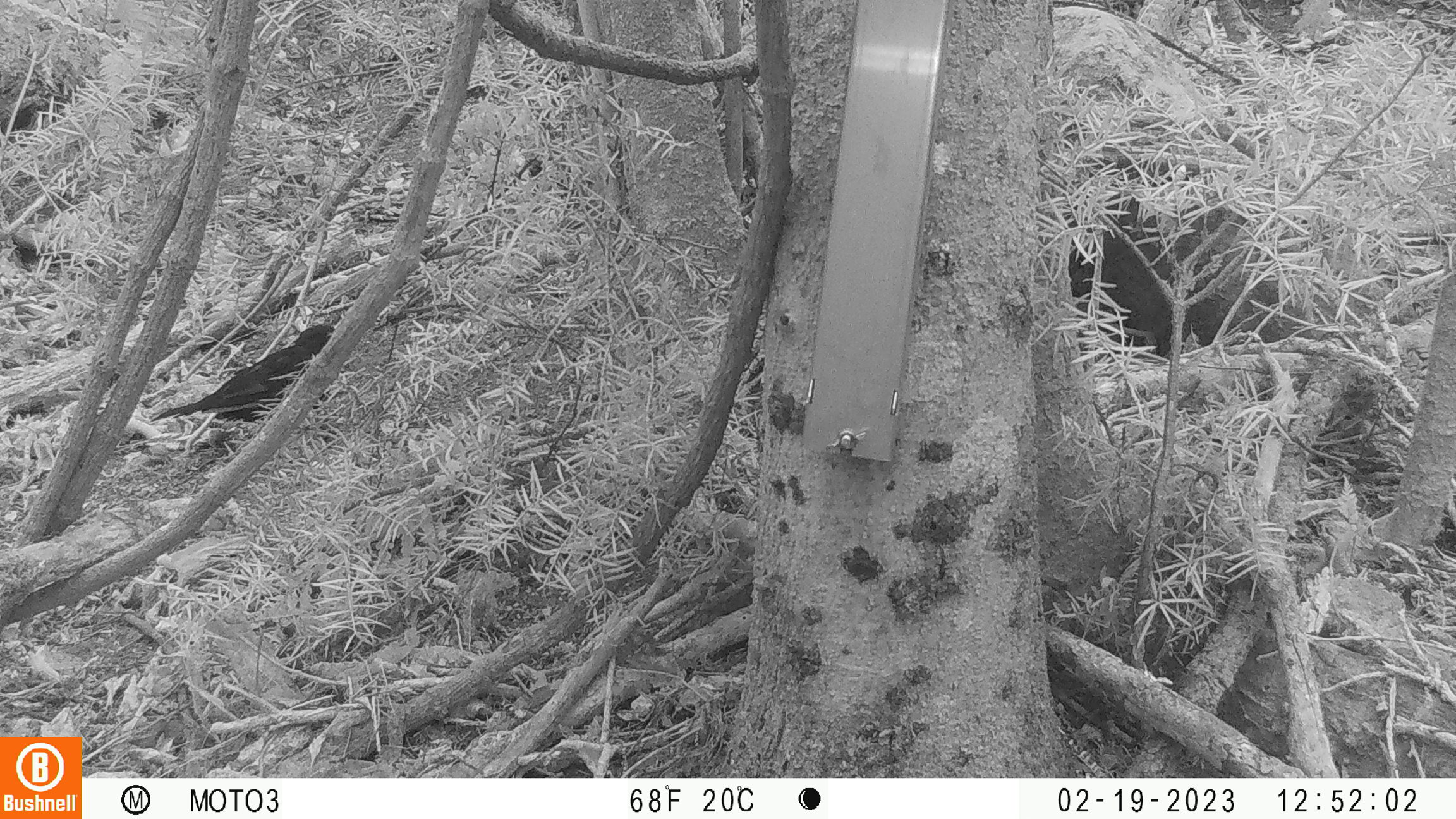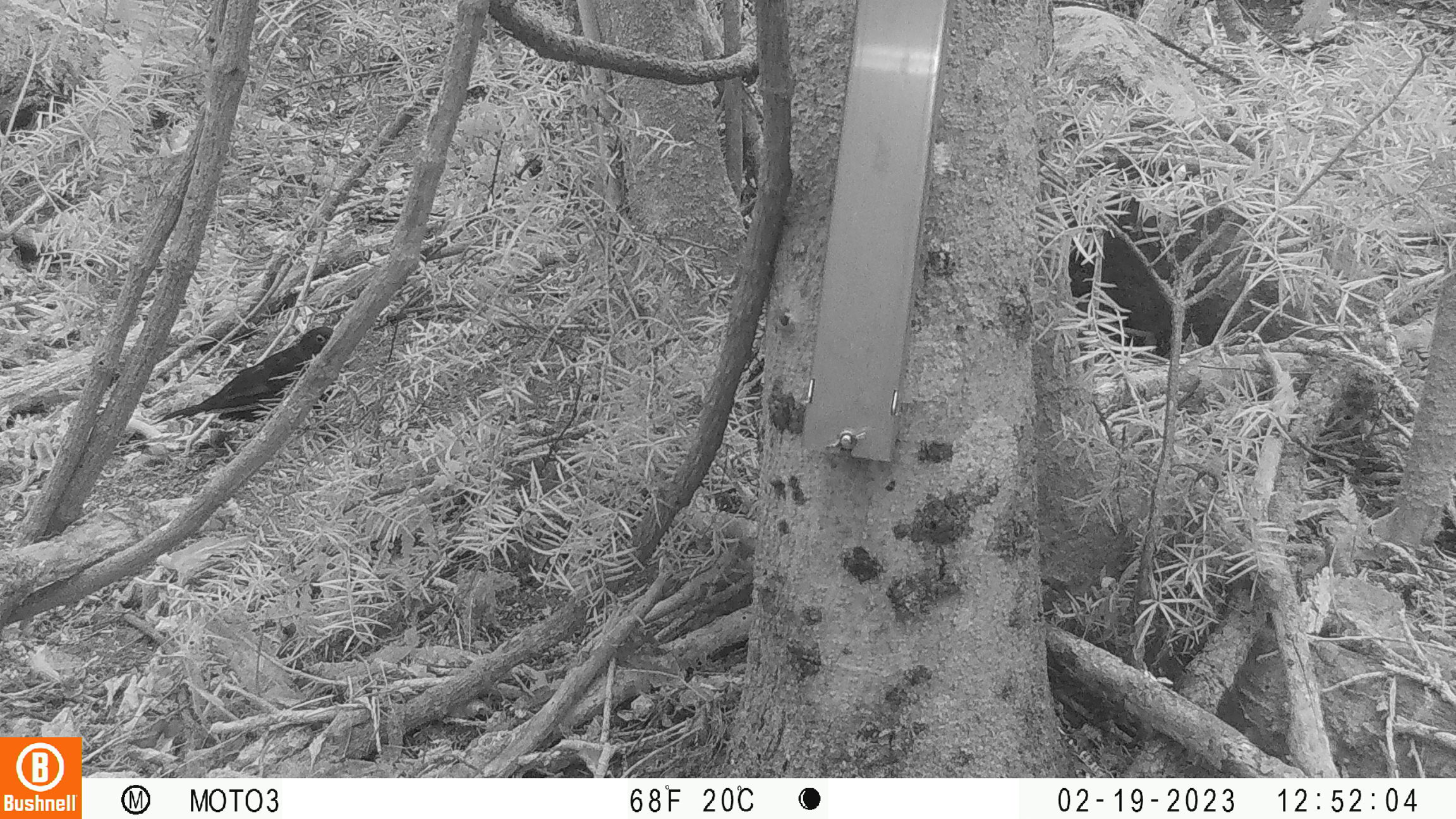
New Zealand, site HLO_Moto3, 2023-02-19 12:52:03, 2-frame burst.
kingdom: Animalia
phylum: Chordata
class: Aves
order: Passeriformes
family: Turdidae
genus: Turdus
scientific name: Turdus merula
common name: eurasian blackbird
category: blackbird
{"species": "blackbird (eurasian blackbird) (Turdus merula)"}